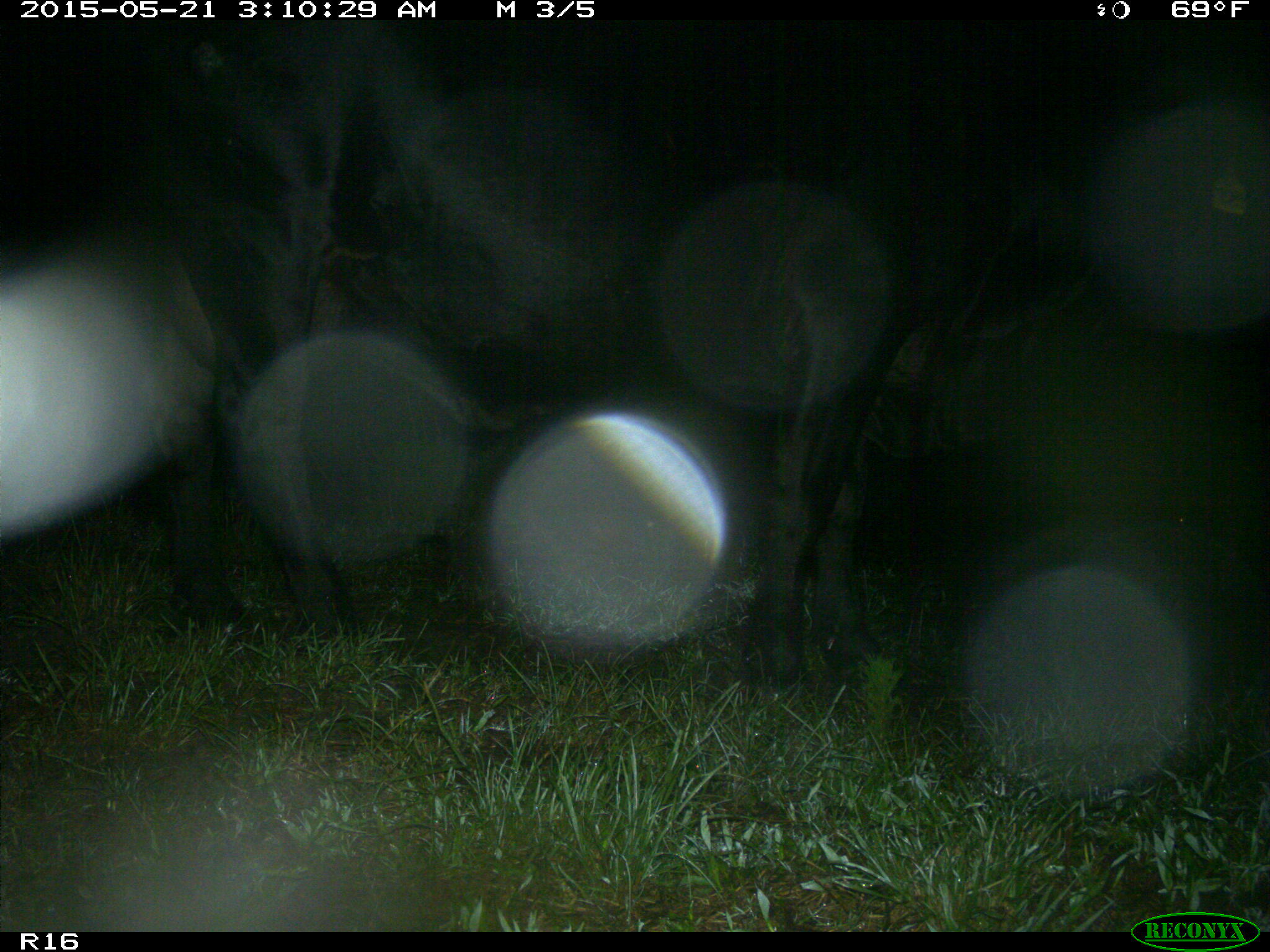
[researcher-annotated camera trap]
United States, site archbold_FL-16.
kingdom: Animalia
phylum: Chordata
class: Mammalia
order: Artiodactyla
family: Bovidae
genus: Bos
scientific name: Bos taurus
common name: domestic cow